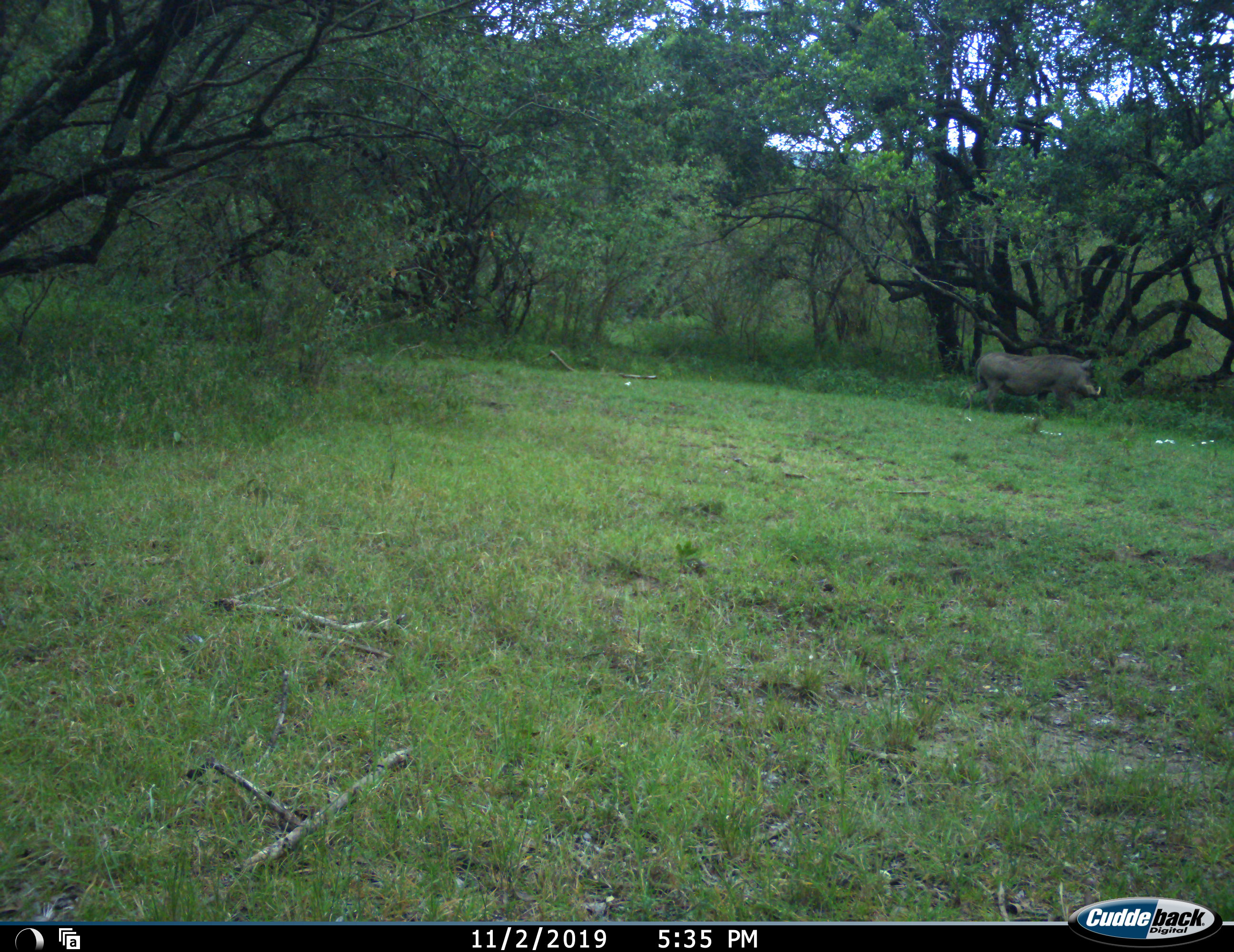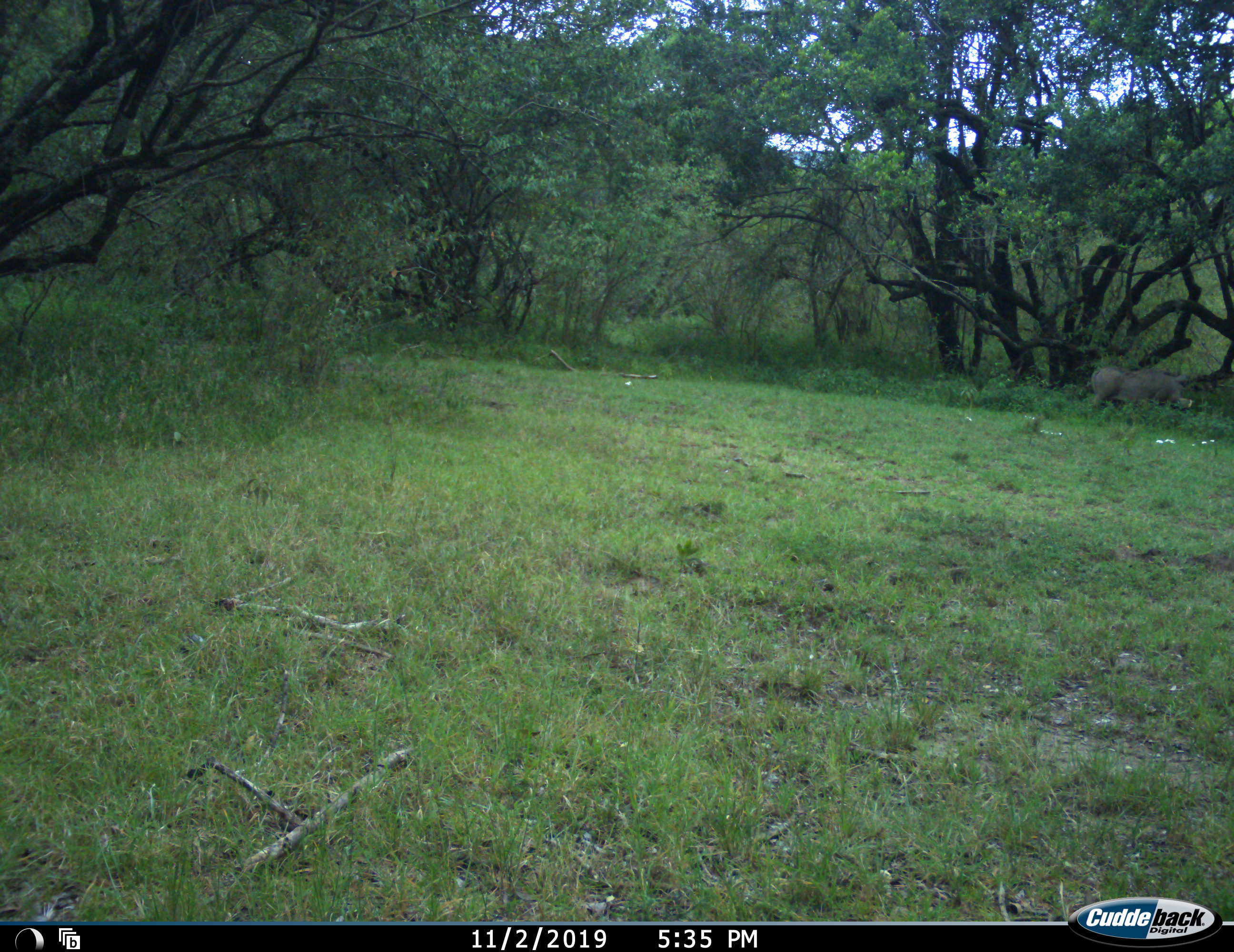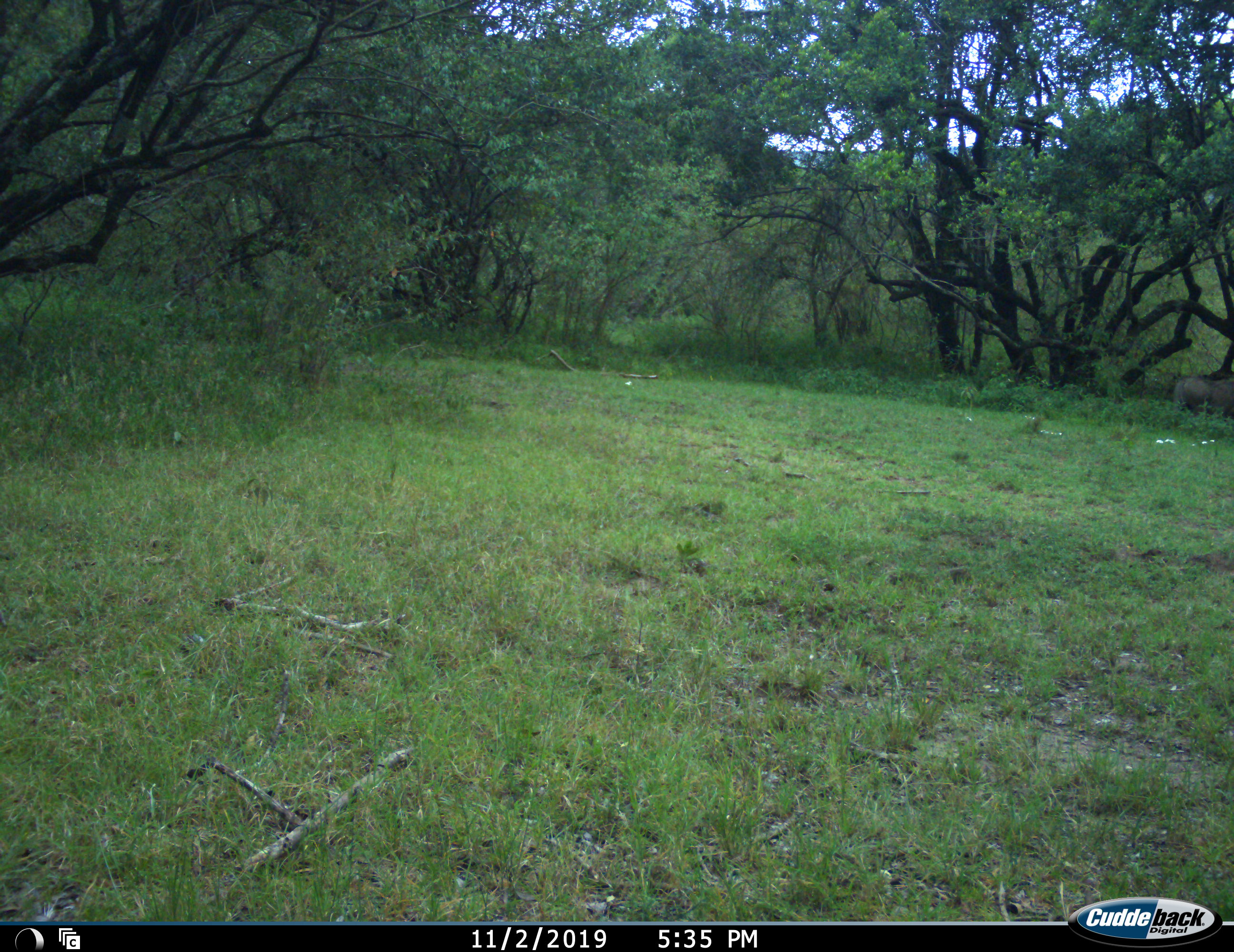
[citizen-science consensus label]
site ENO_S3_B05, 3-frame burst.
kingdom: Animalia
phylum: Chordata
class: Mammalia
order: Artiodactyla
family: Suidae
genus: Phacochoerus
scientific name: Phacochoerus africanus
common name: warthog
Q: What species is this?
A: Warthog (Phacochoerus africanus).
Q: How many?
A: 1.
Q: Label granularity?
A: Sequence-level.